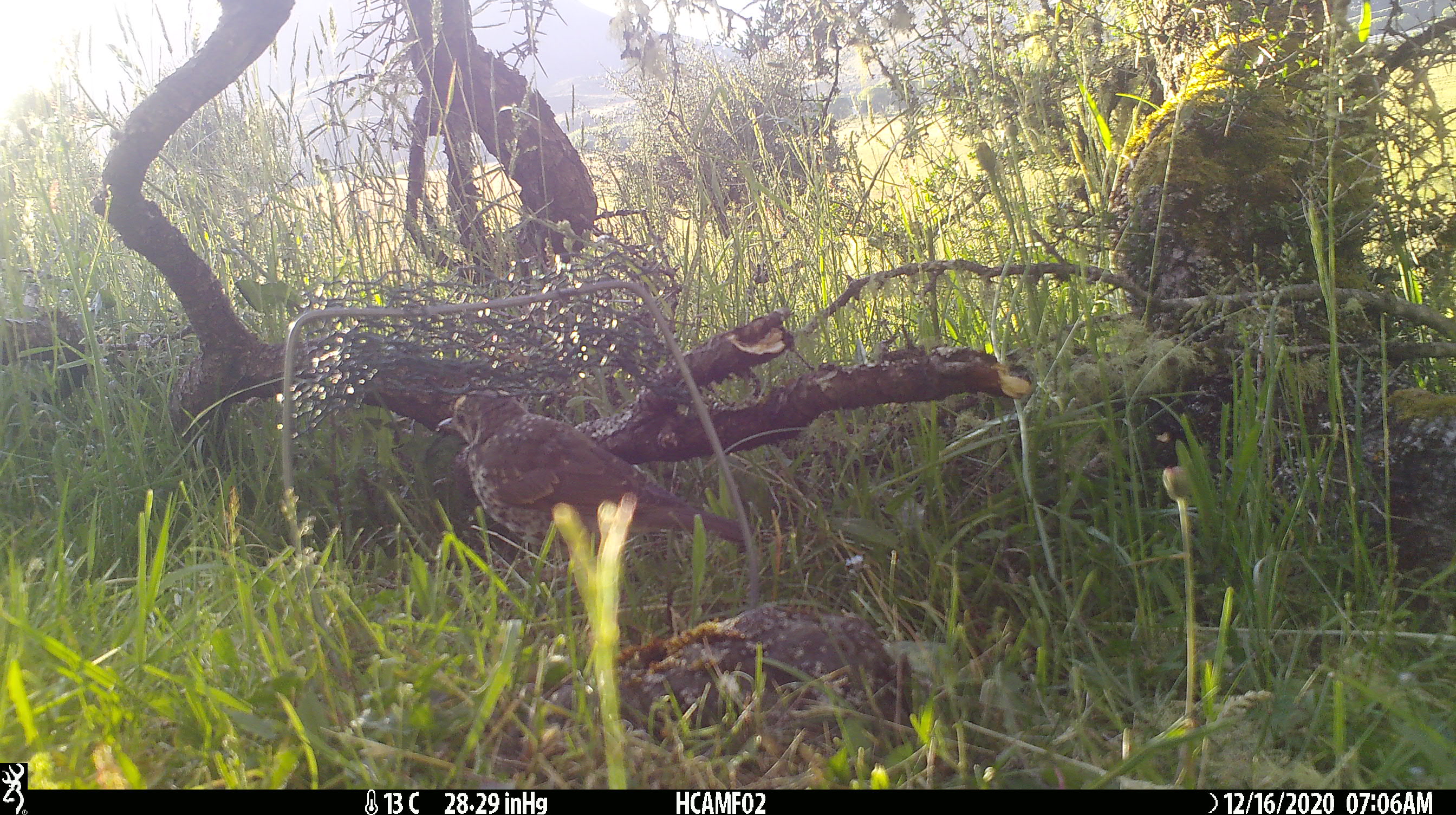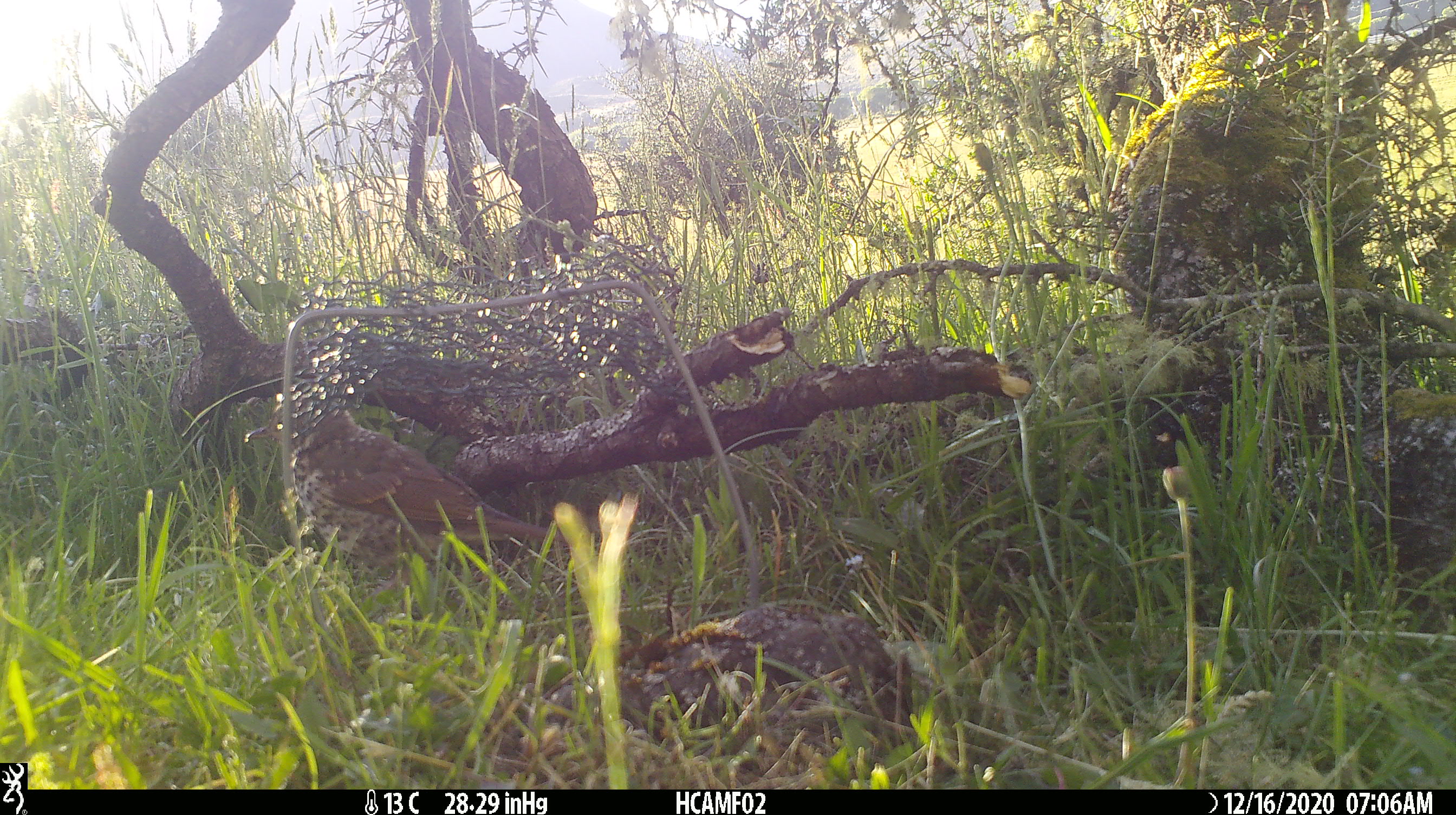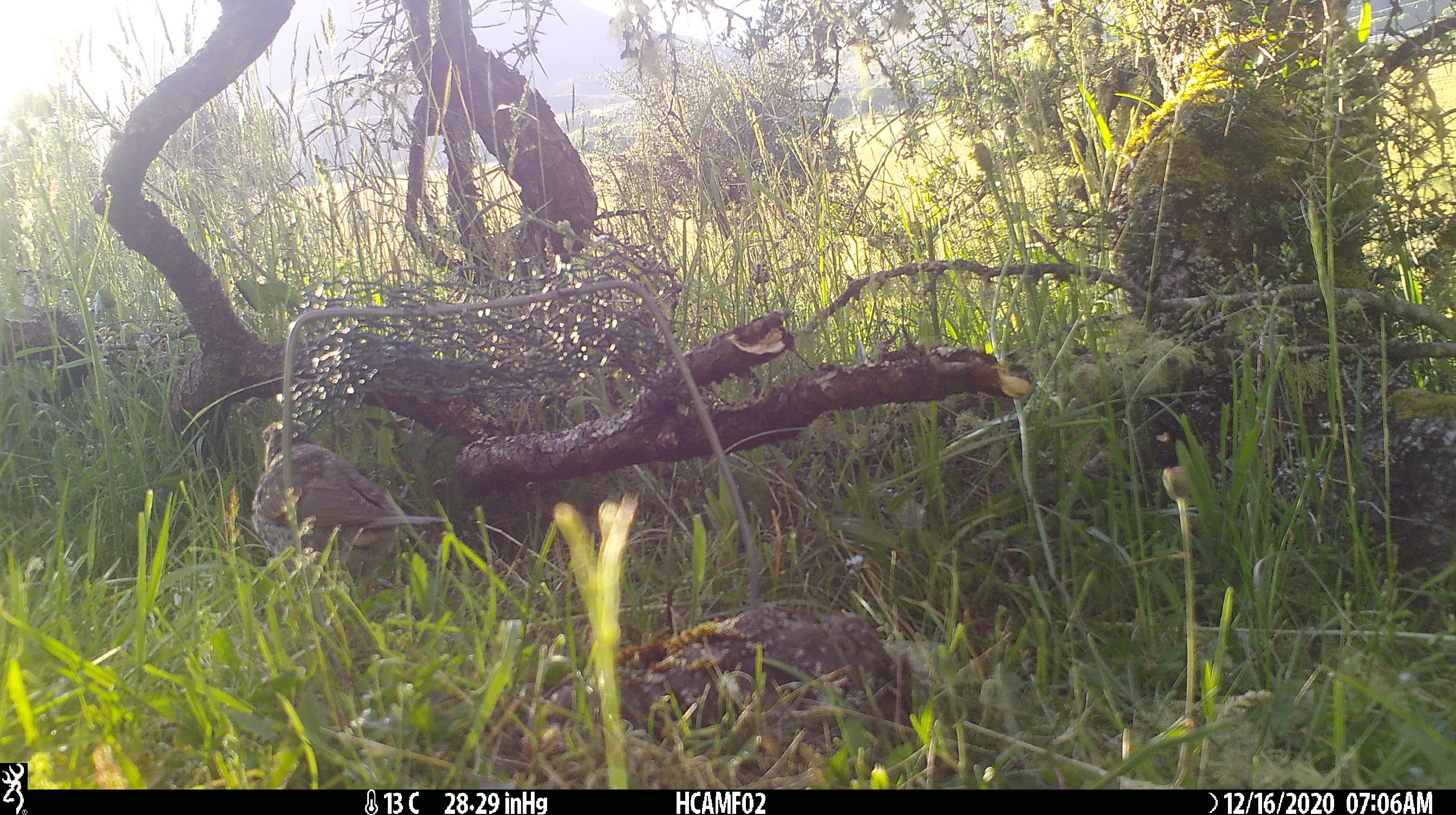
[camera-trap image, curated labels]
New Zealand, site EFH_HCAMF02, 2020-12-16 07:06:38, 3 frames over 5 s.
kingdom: Animalia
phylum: Chordata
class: Aves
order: Passeriformes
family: Turdidae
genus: Turdus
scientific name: Turdus philomelos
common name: song thrush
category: thrush